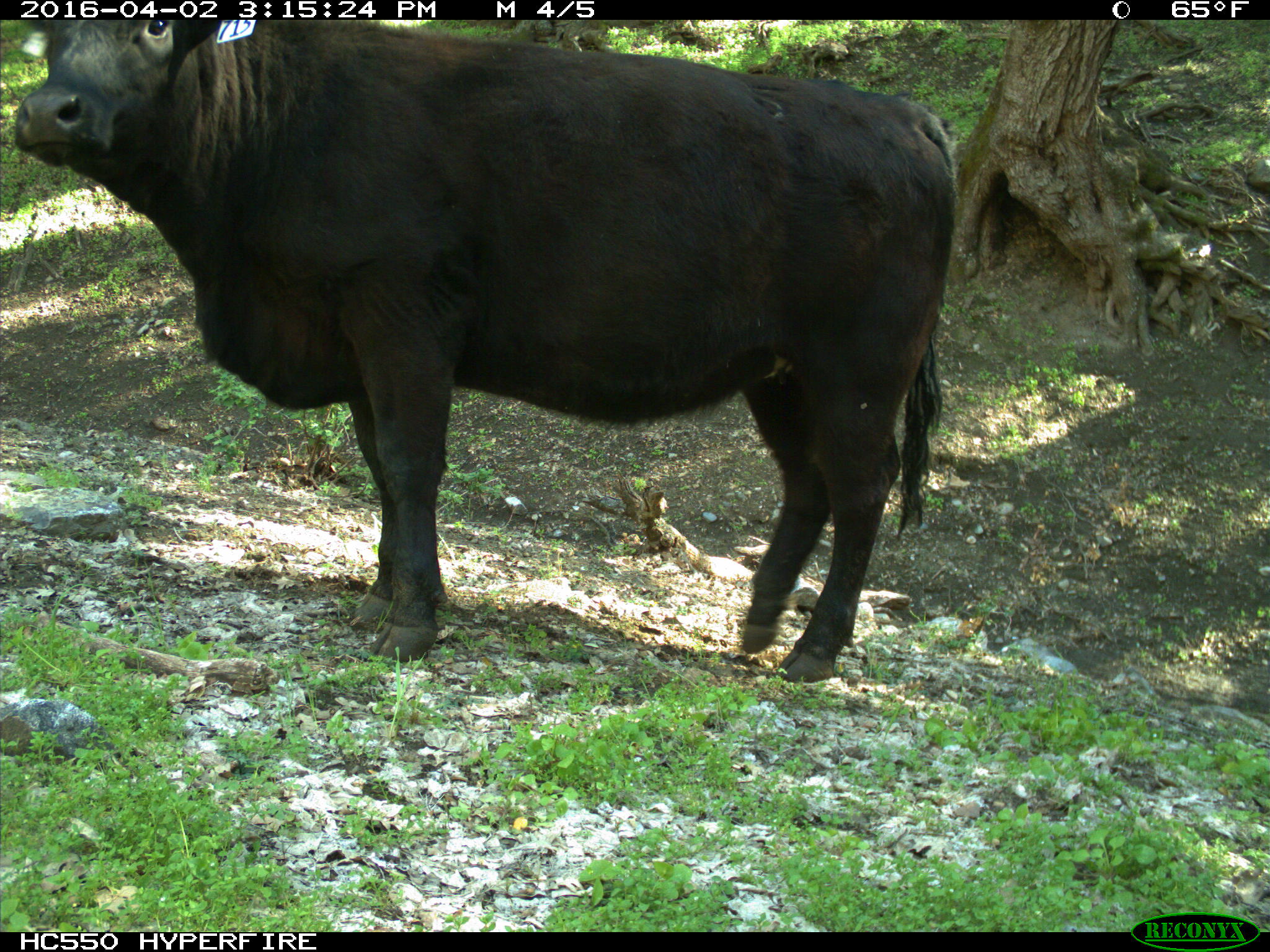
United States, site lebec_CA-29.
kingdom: Animalia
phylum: Chordata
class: Mammalia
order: Artiodactyla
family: Bovidae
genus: Bos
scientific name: Bos taurus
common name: domestic cow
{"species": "Bos taurus (domestic cow)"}